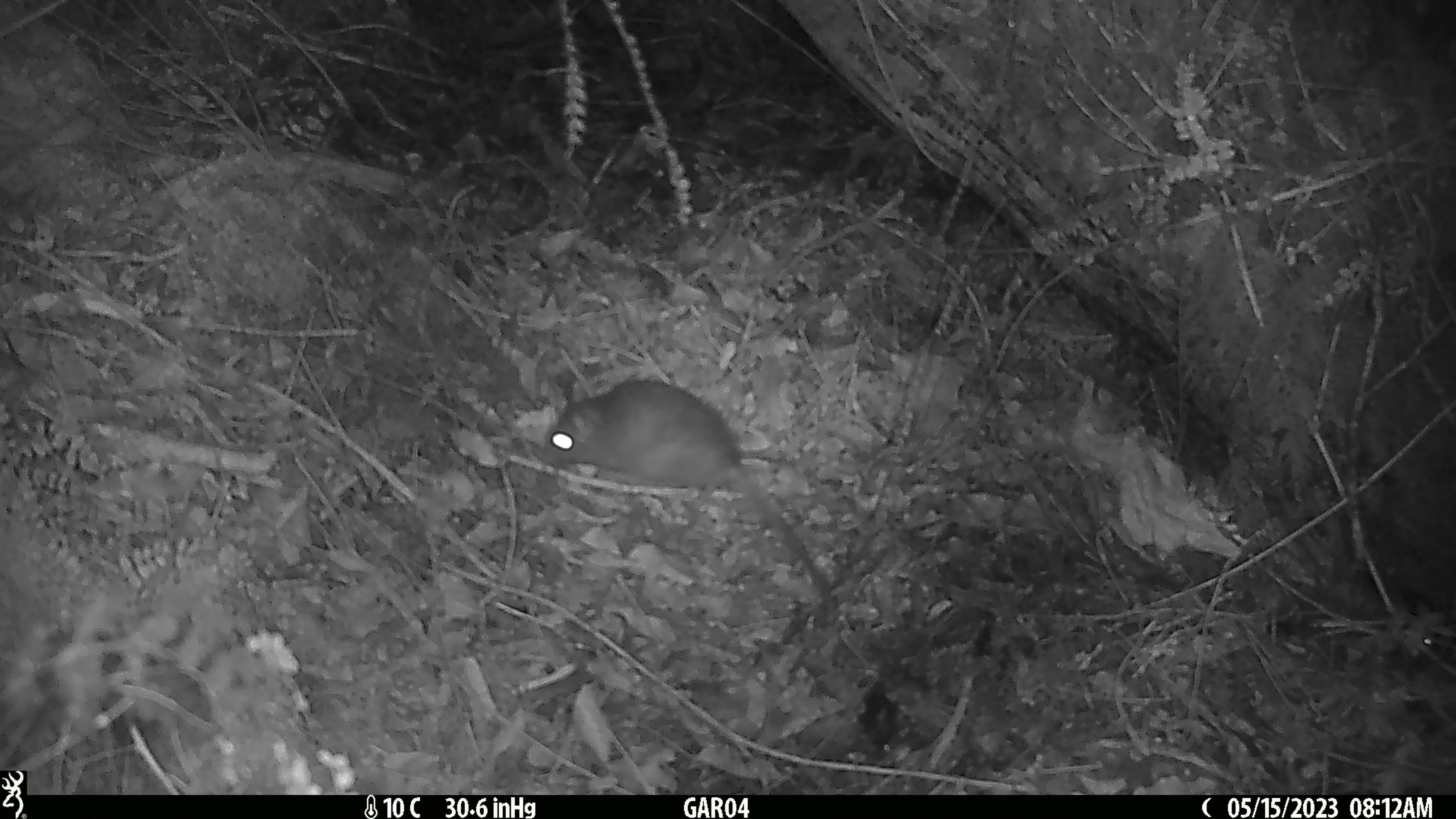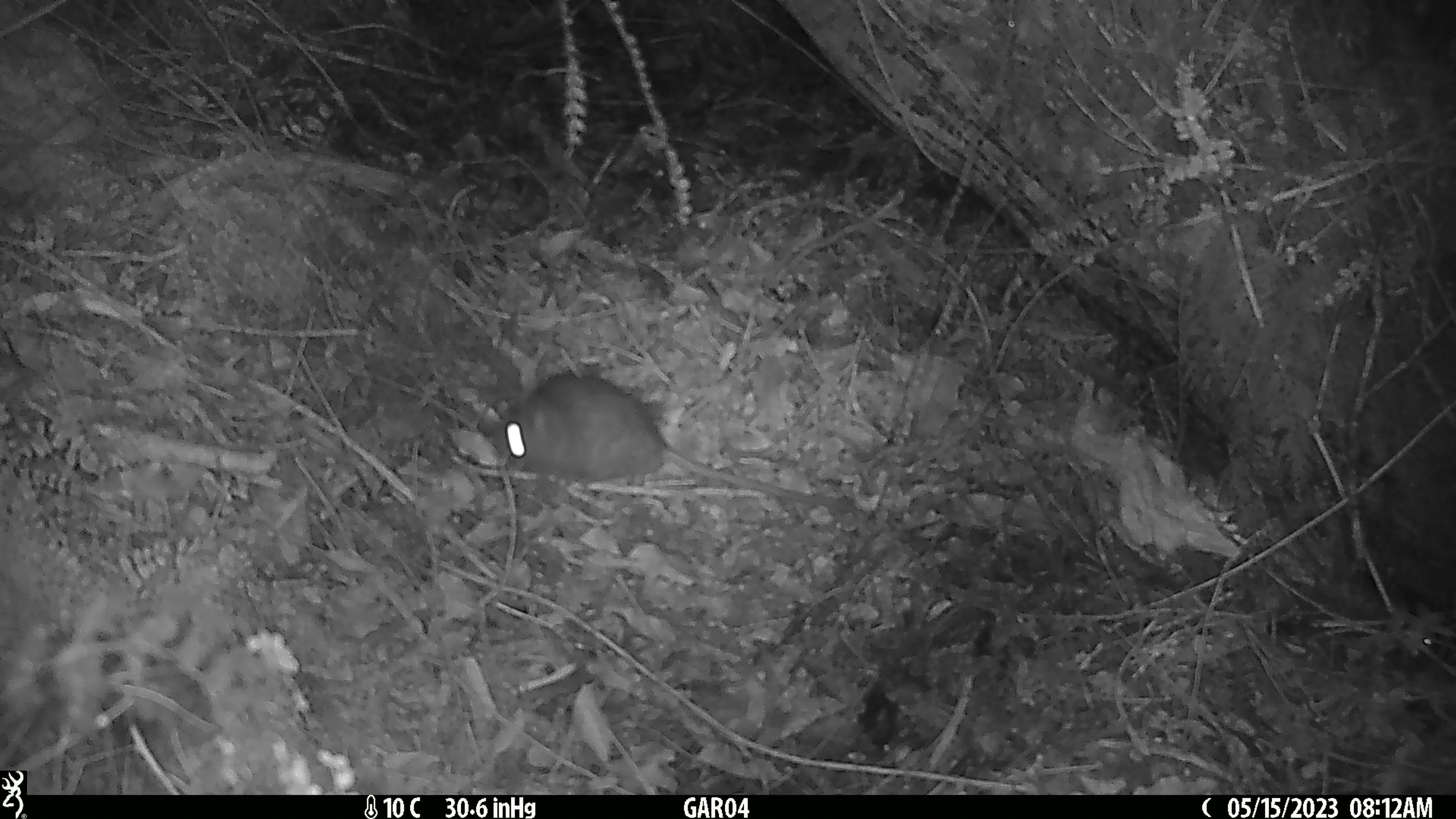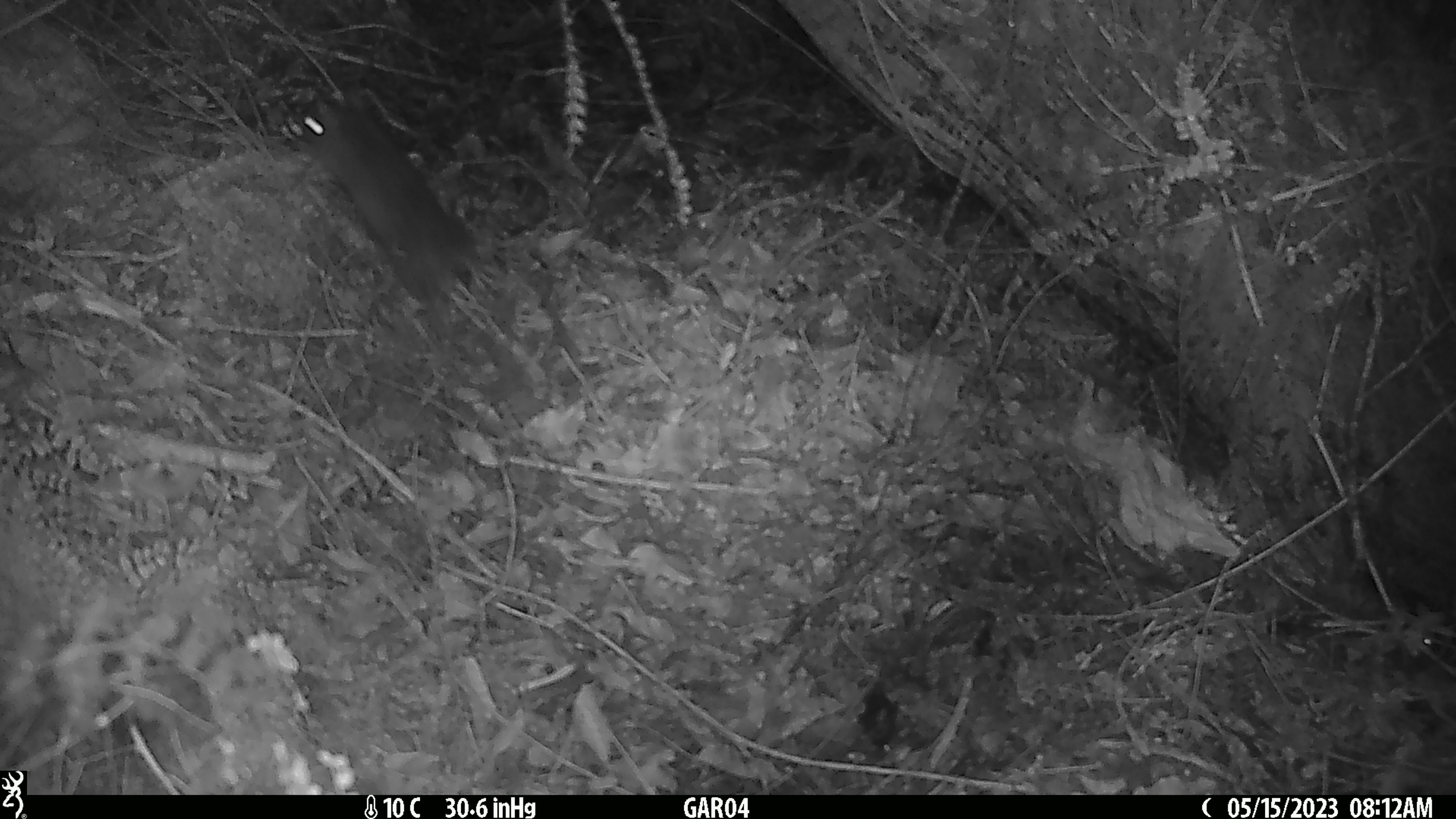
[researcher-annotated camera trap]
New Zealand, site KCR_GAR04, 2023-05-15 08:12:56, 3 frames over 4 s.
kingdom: Animalia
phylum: Chordata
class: Mammalia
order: Rodentia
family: Muridae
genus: Rattus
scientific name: Rattus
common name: rat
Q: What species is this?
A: Rat (Rattus).